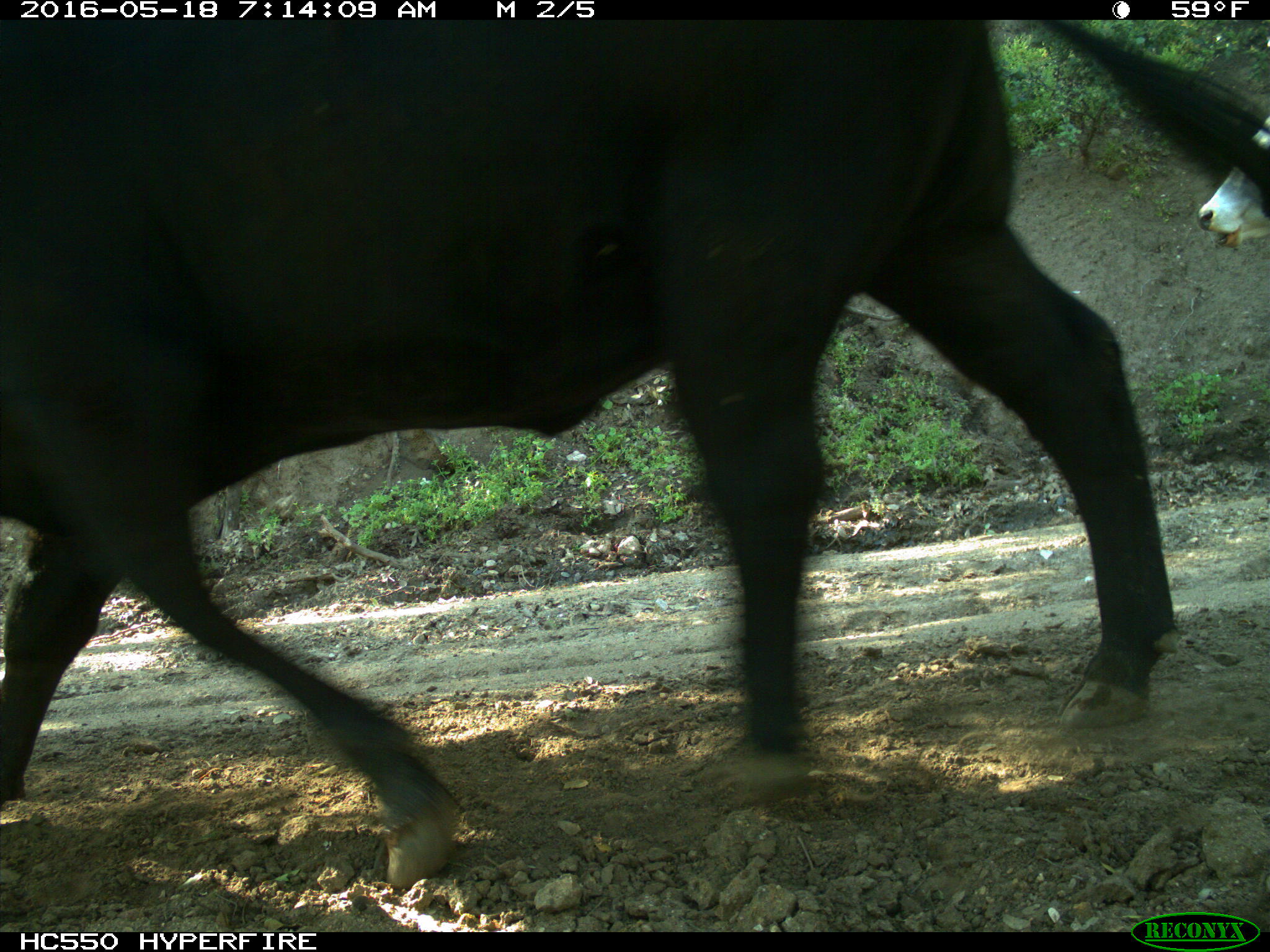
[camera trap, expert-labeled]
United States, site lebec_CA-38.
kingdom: Animalia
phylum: Chordata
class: Mammalia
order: Artiodactyla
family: Bovidae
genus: Bos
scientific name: Bos taurus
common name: domestic cow